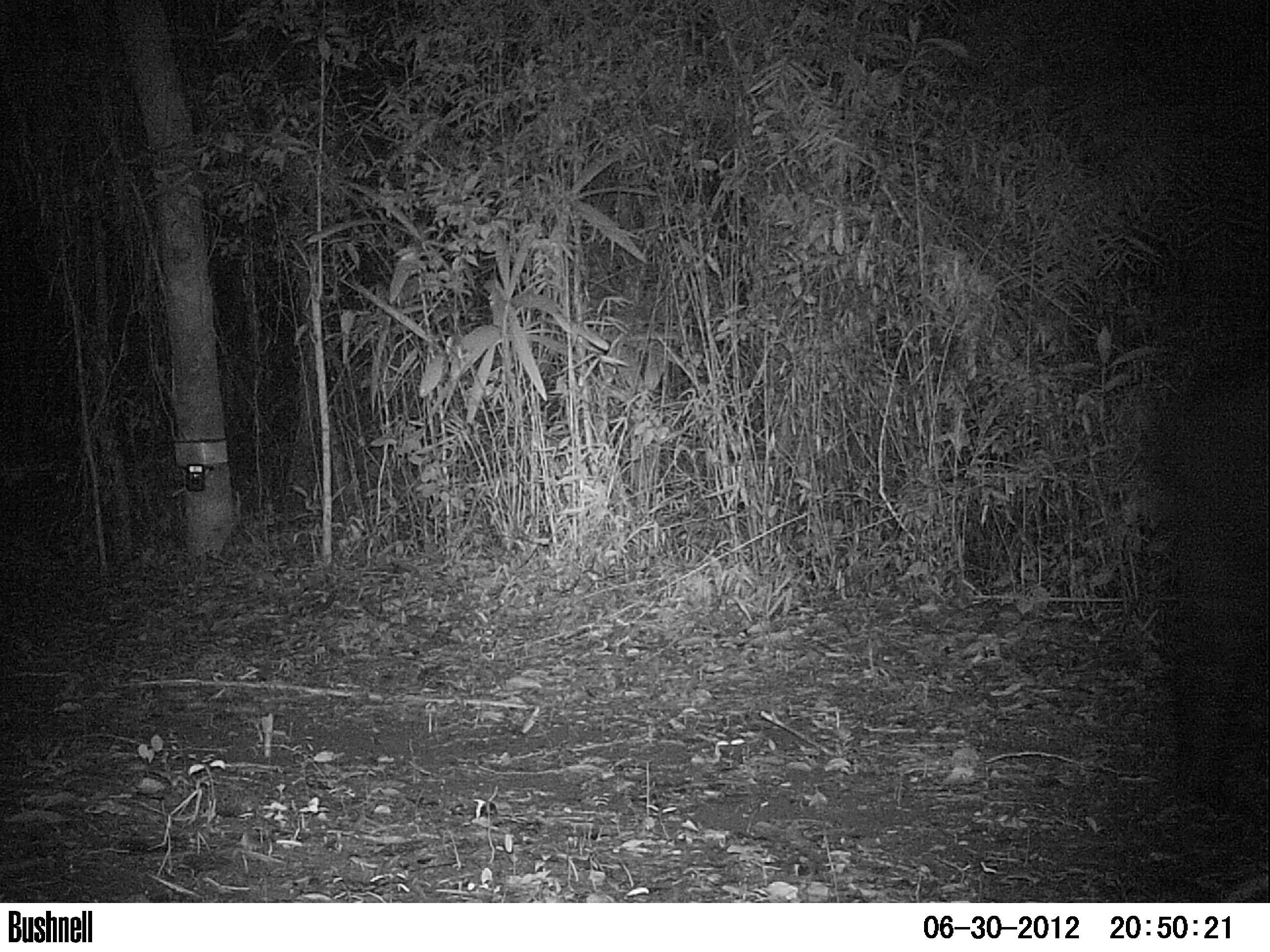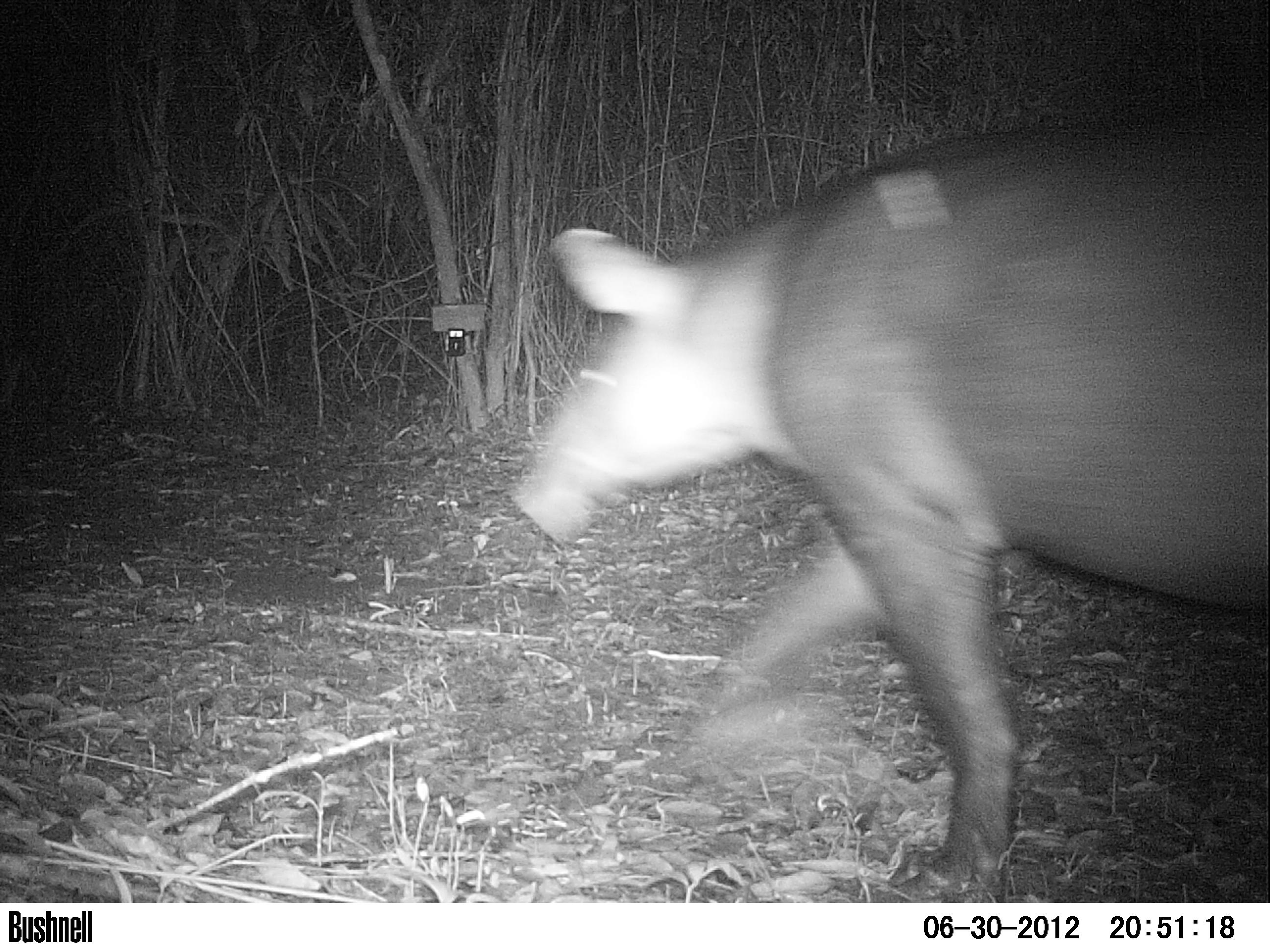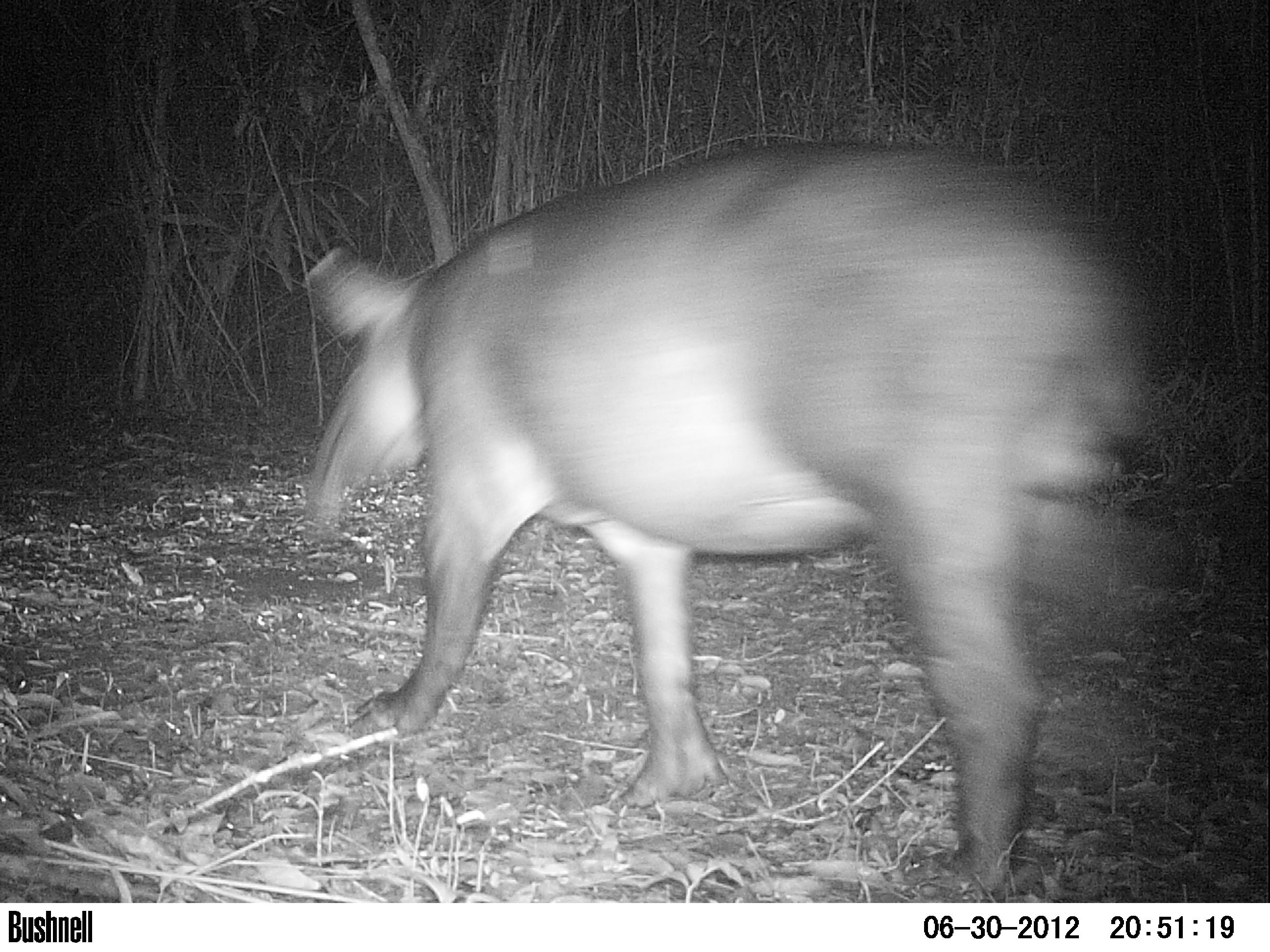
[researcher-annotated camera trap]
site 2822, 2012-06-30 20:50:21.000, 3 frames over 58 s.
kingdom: Animalia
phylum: Chordata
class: Mammalia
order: Perissodactyla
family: Tapiridae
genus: Tapirus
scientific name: Tapirus bairdii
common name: baird's tapir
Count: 1.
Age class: adult.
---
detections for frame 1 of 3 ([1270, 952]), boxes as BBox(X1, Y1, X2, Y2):
tapirus bairdii: BBox(1137, 342, 1269, 814)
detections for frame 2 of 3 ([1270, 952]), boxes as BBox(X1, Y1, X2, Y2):
tapirus bairdii: BBox(508, 90, 1270, 901)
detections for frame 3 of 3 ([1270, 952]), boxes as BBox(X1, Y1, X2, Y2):
tapirus bairdii: BBox(296, 136, 1183, 894)